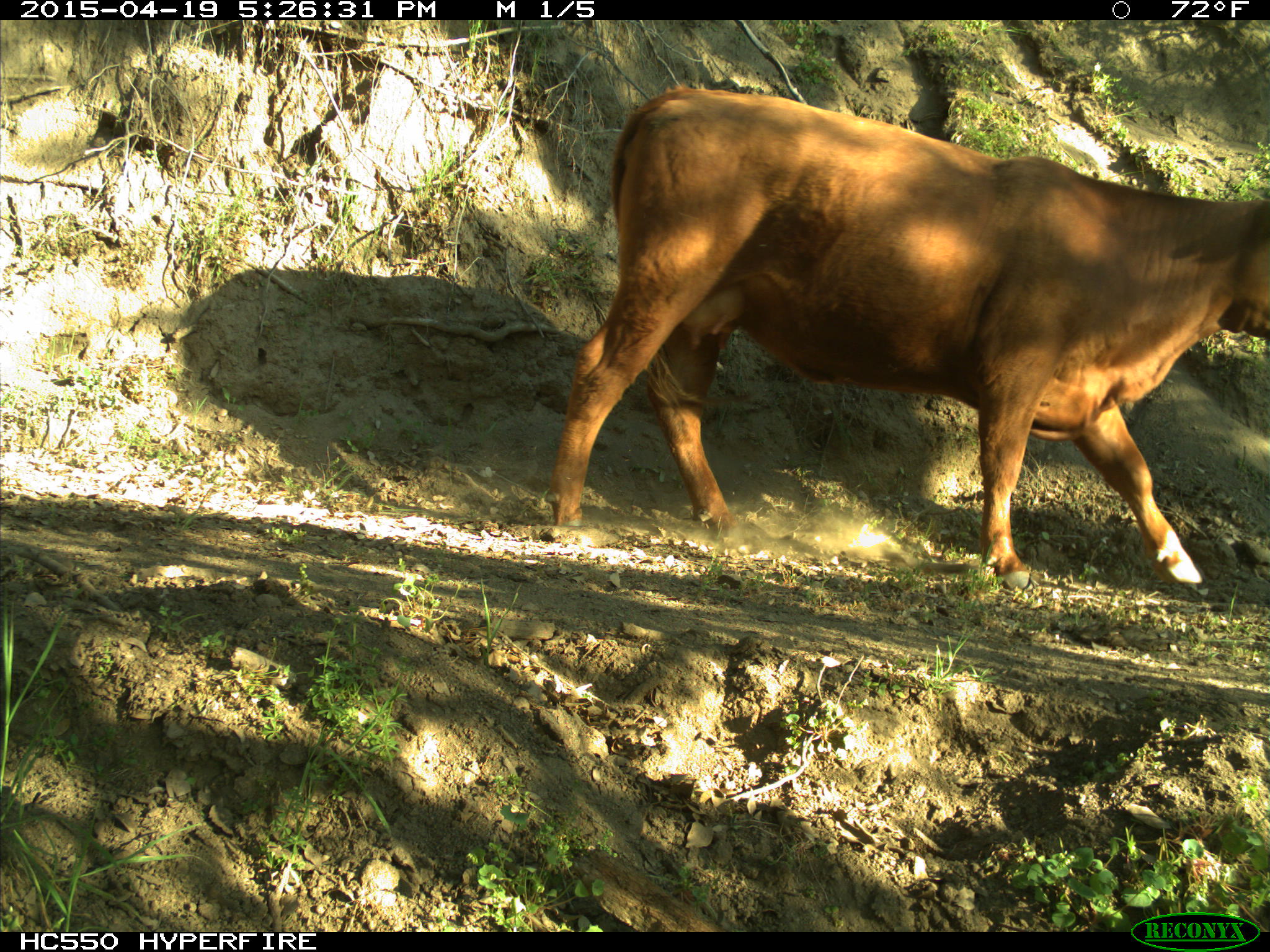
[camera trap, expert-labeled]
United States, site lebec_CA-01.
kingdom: Animalia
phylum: Chordata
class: Mammalia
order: Artiodactyla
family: Bovidae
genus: Bos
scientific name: Bos taurus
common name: domestic cow